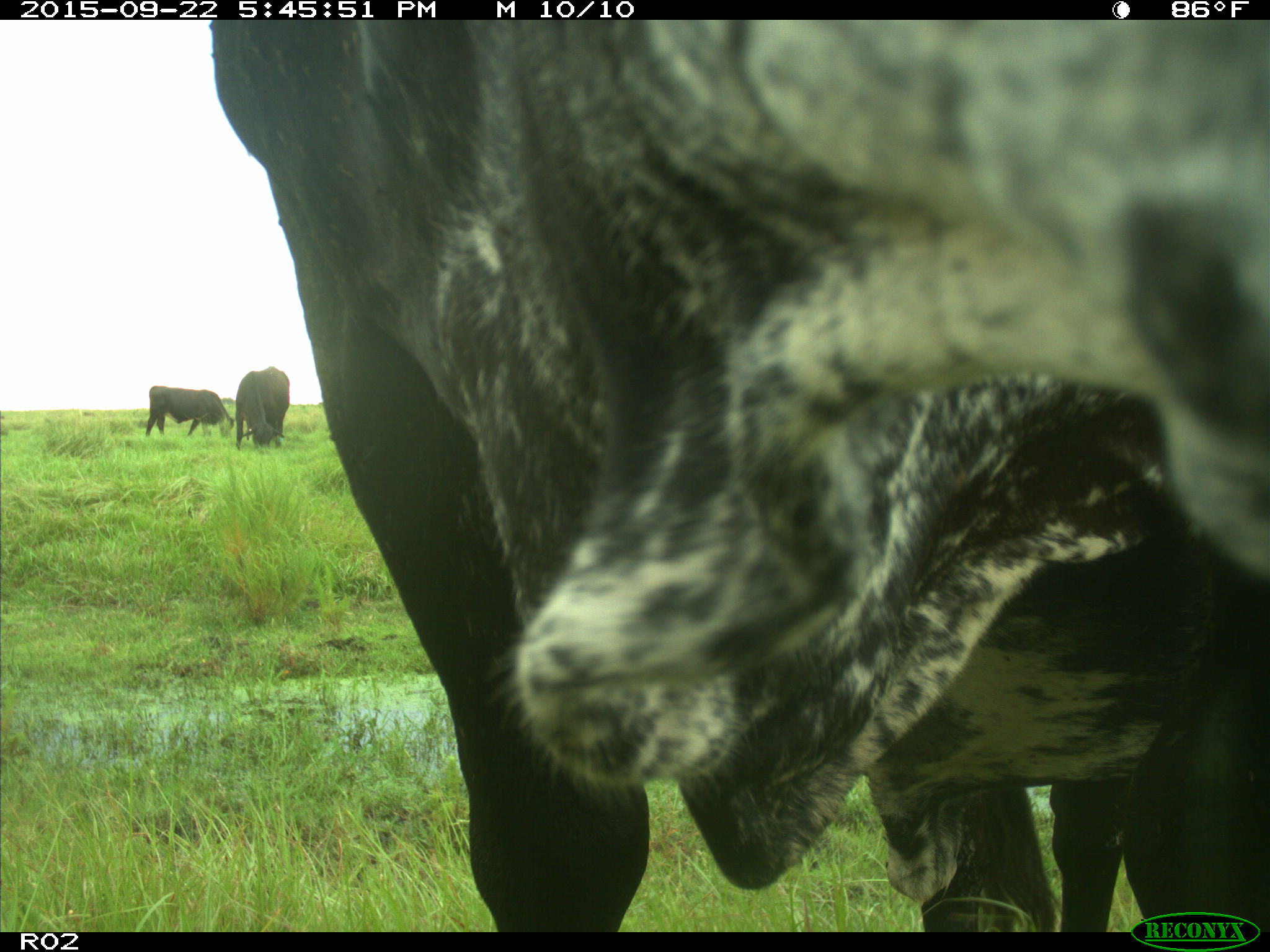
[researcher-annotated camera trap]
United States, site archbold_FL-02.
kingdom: Animalia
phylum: Chordata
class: Mammalia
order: Artiodactyla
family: Bovidae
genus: Bos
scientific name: Bos taurus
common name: domestic cow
Bos taurus (domestic cow).